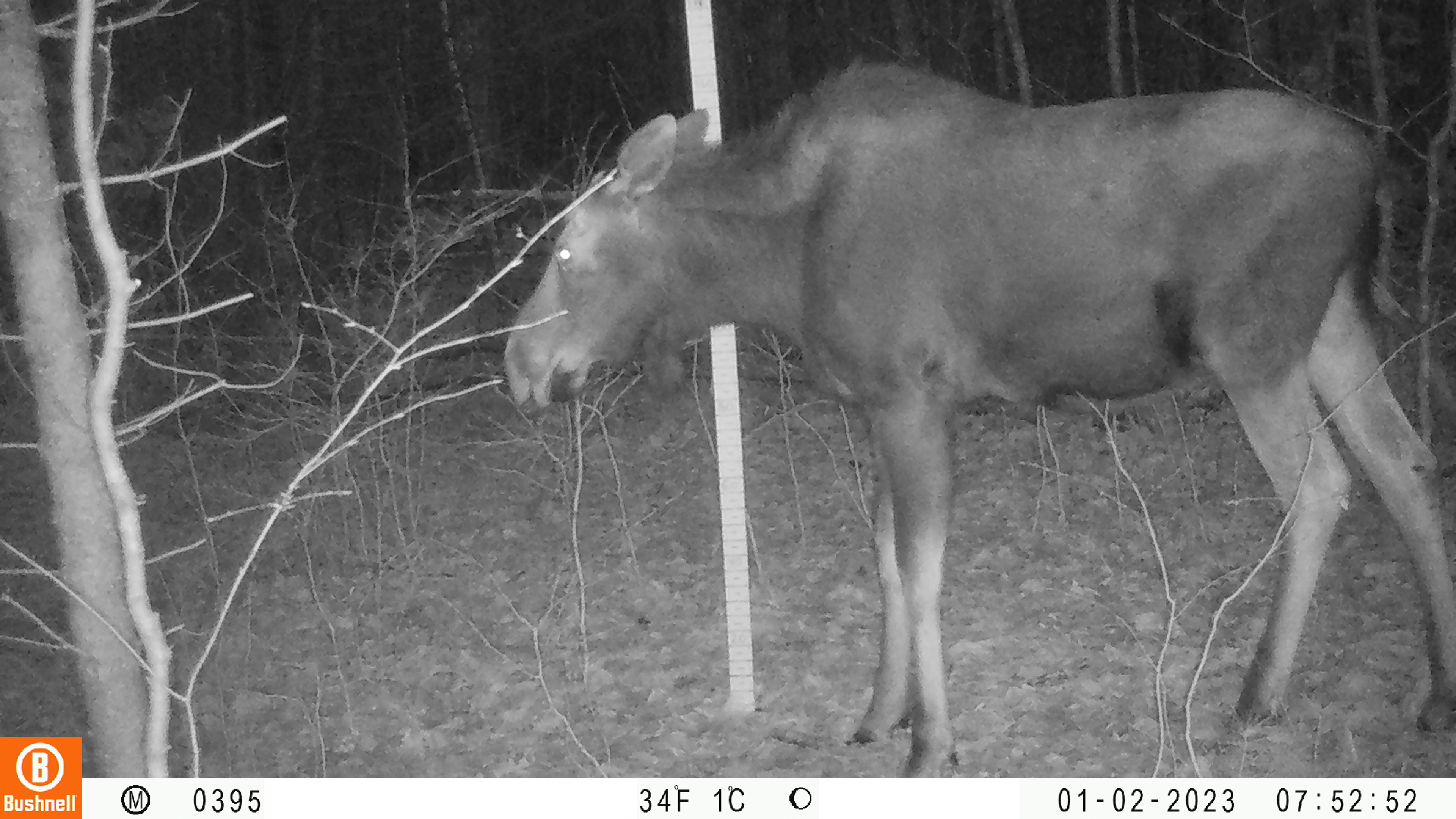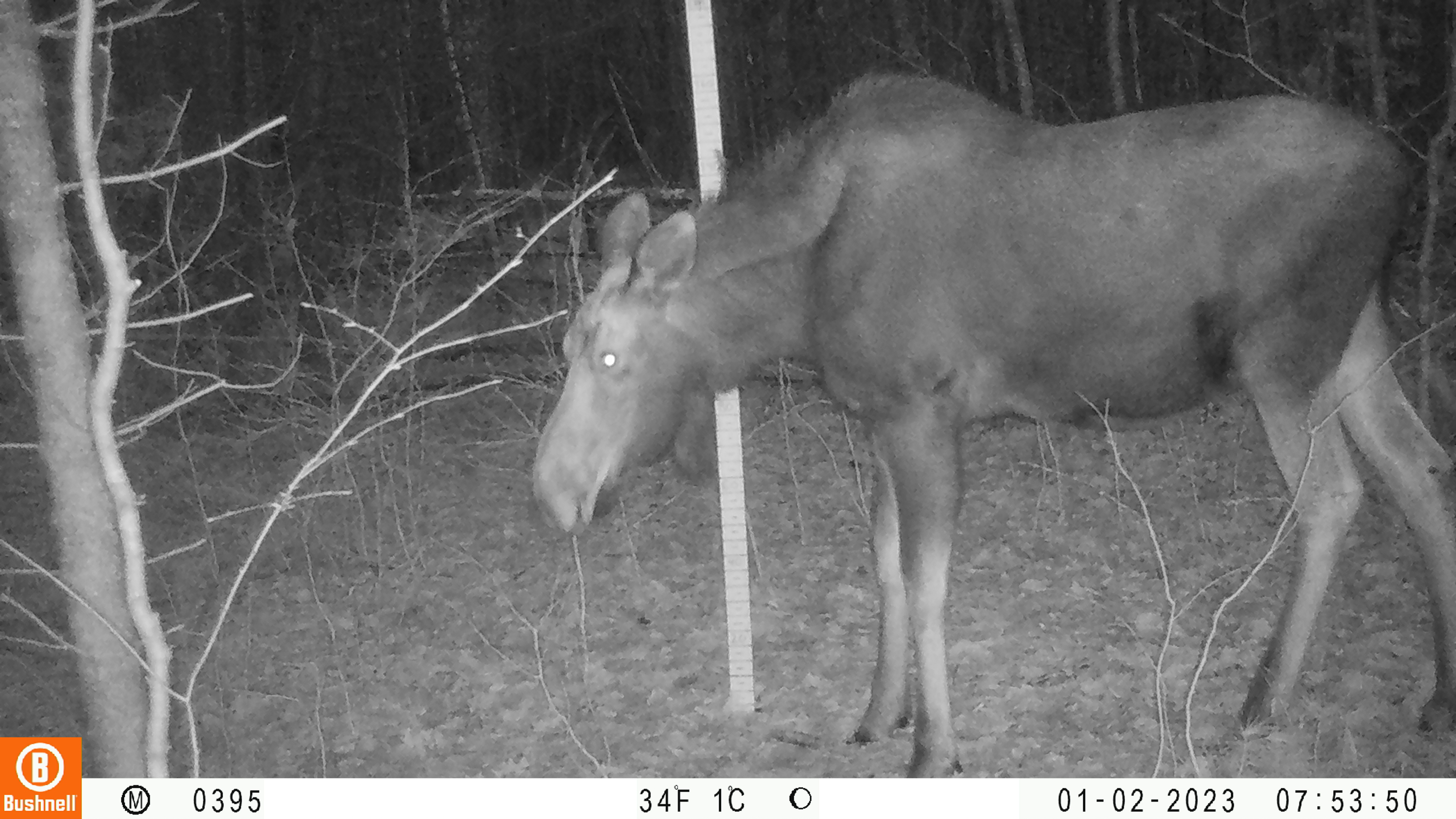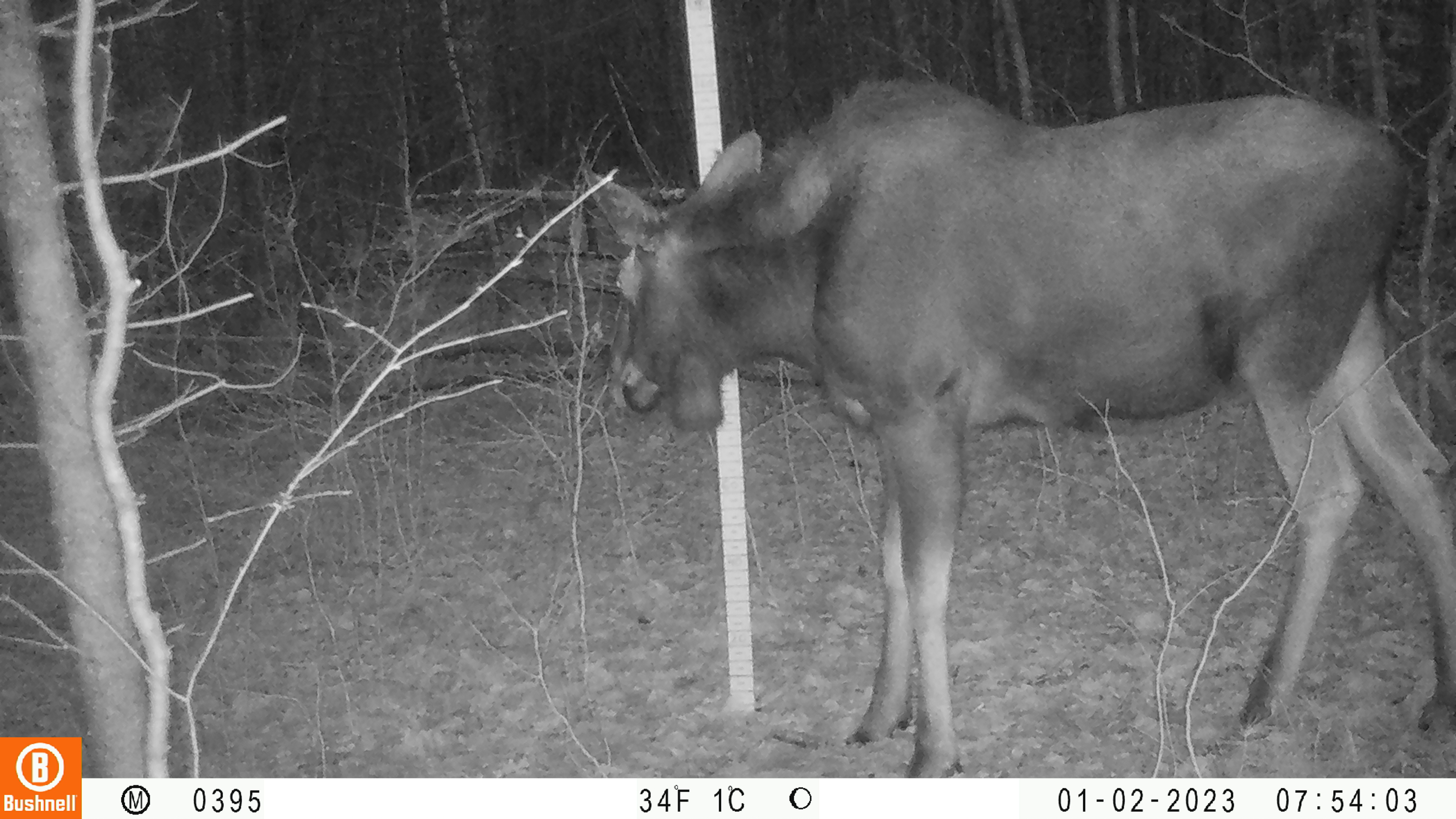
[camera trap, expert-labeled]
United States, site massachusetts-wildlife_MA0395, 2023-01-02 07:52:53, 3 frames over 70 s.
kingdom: Animalia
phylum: Chordata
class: Mammalia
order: Artiodactyla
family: Cervidae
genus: Alces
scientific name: Alces alces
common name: moose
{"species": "moose (Alces alces)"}